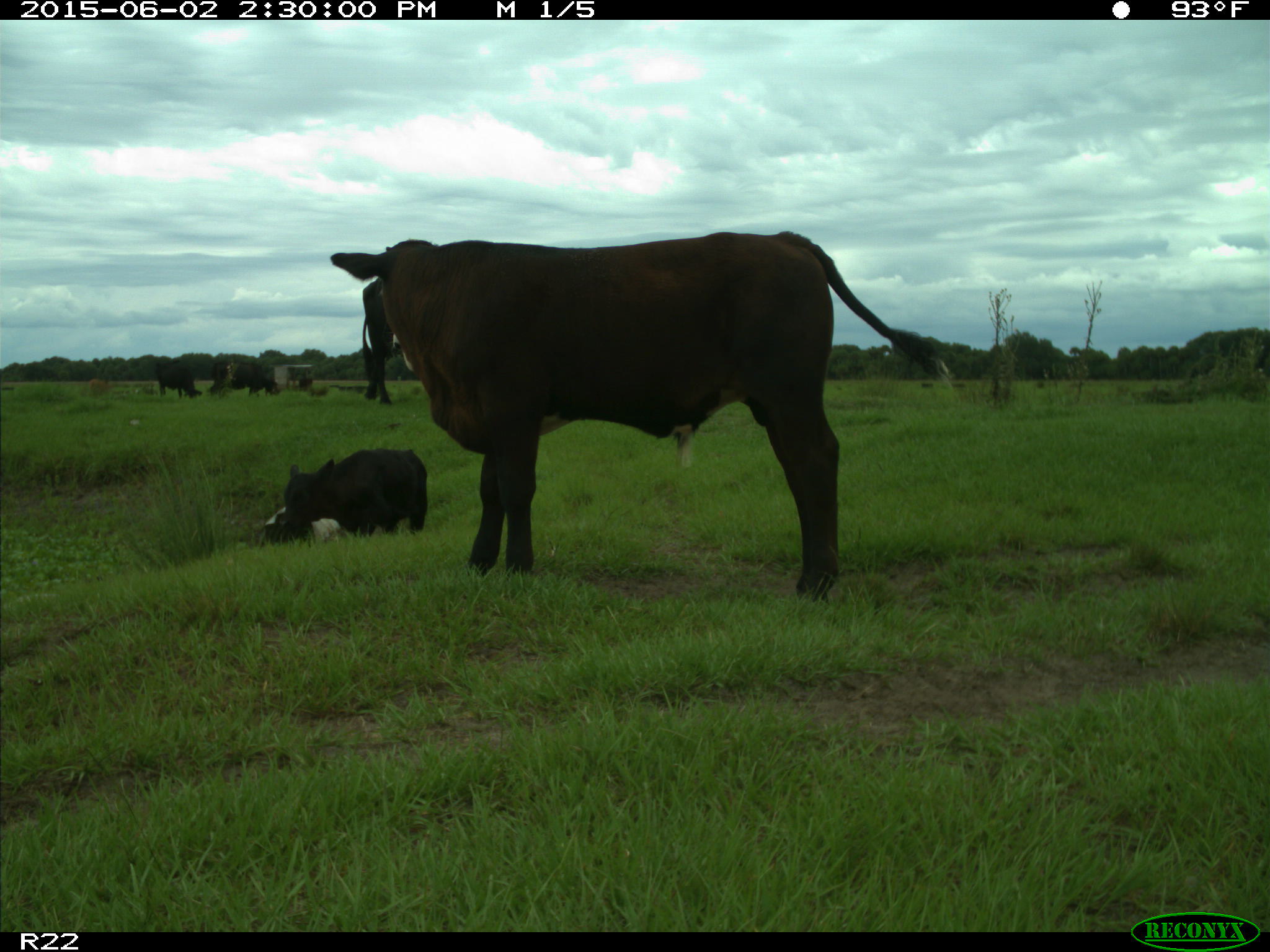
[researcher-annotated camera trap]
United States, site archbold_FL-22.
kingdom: Animalia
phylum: Chordata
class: Mammalia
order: Artiodactyla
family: Suidae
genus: Sus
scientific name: Sus scrofa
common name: wild boar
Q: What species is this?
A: Sus scrofa (wild boar).